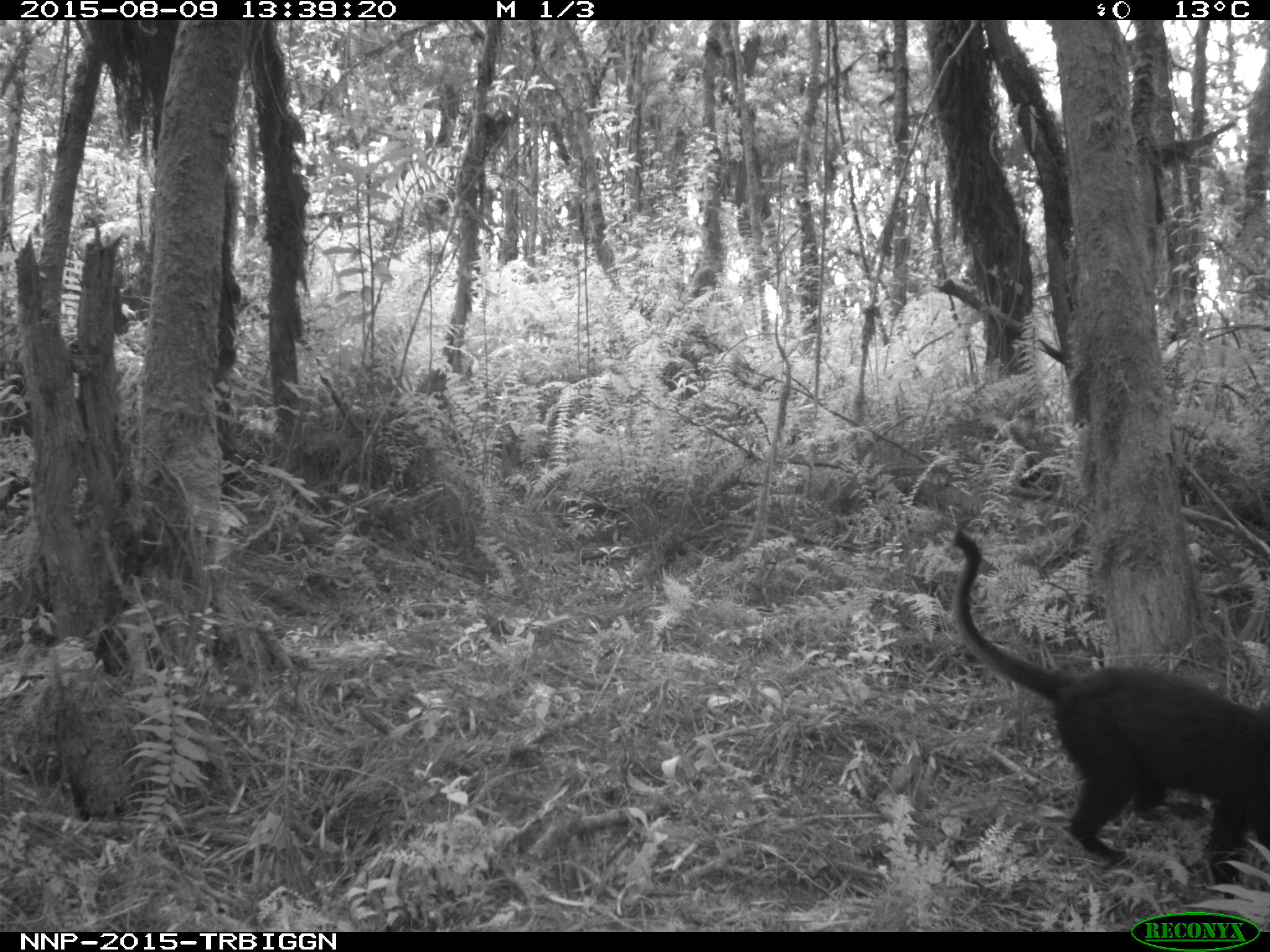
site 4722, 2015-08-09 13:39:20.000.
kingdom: Animalia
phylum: Chordata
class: Mammalia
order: Primates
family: Cercopithecidae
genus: Allochrocebus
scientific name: Allochrocebus lhoesti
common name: l'hoest's monkey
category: cercopithecus lhoesti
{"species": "cercopithecus lhoesti (l'hoest's monkey) (Allochrocebus lhoesti)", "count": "1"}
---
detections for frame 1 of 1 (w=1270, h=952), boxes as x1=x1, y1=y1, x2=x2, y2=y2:
cercopithecus lhoesti: x1=946, y1=523, x2=1270, y2=903